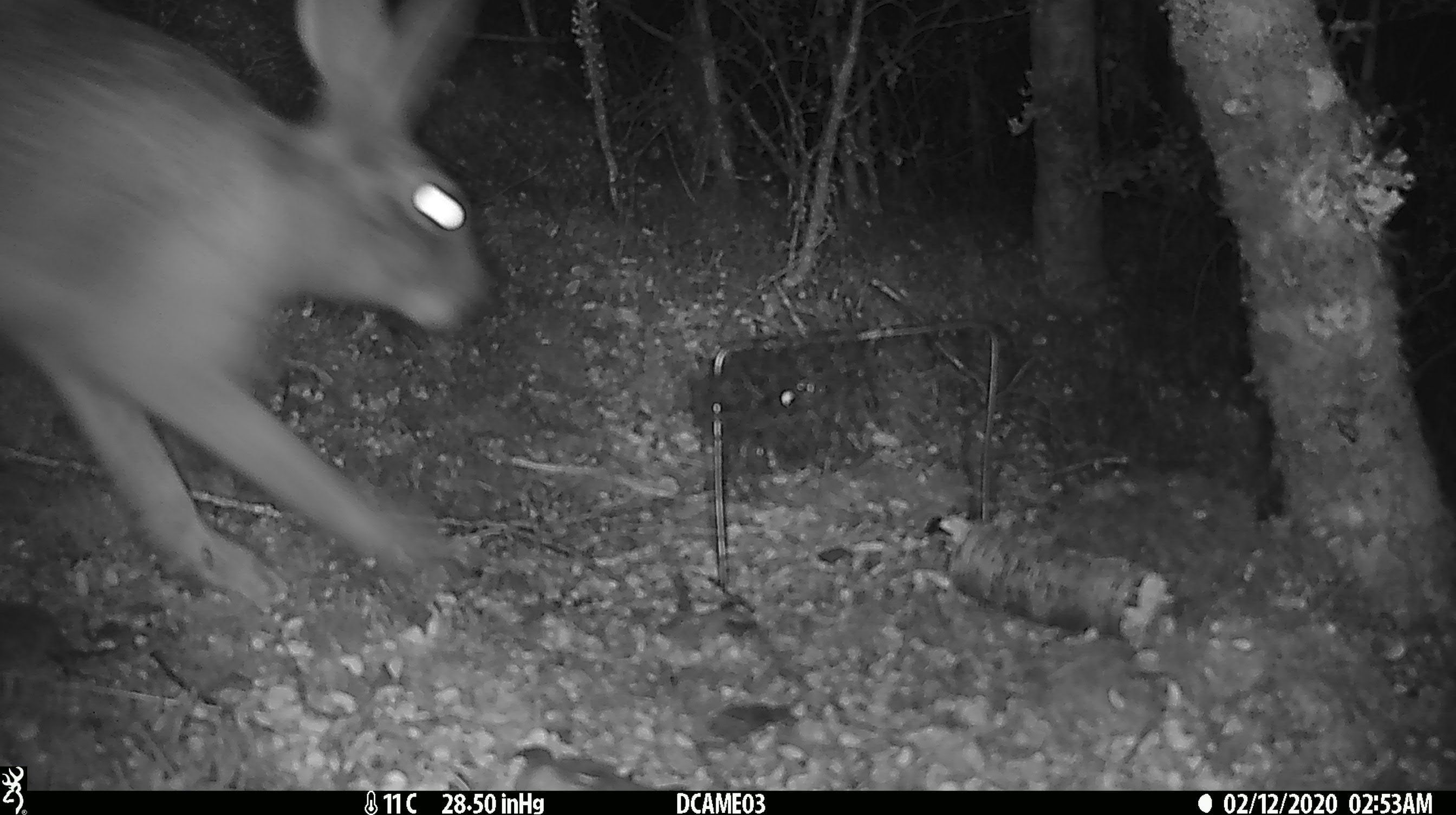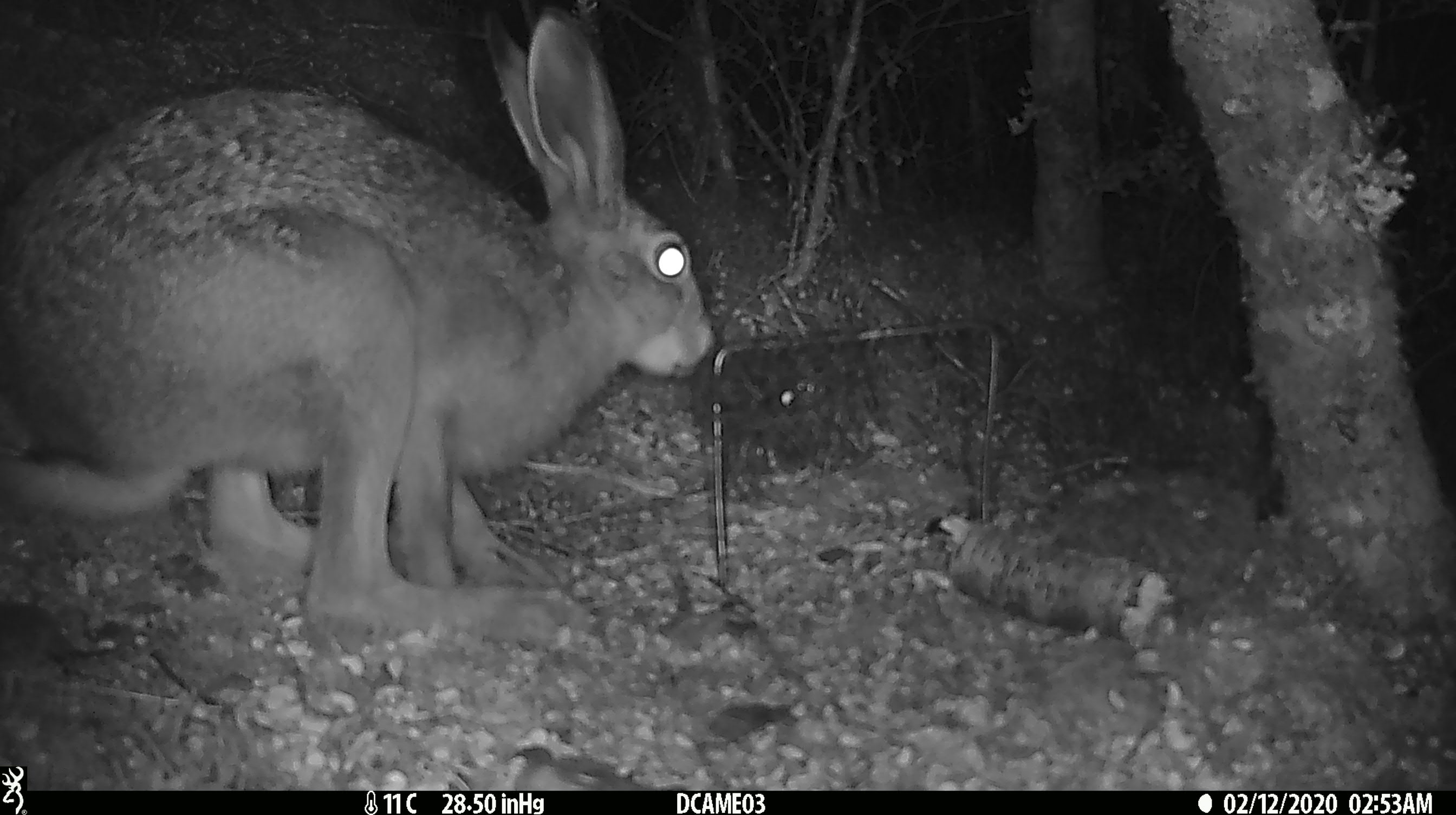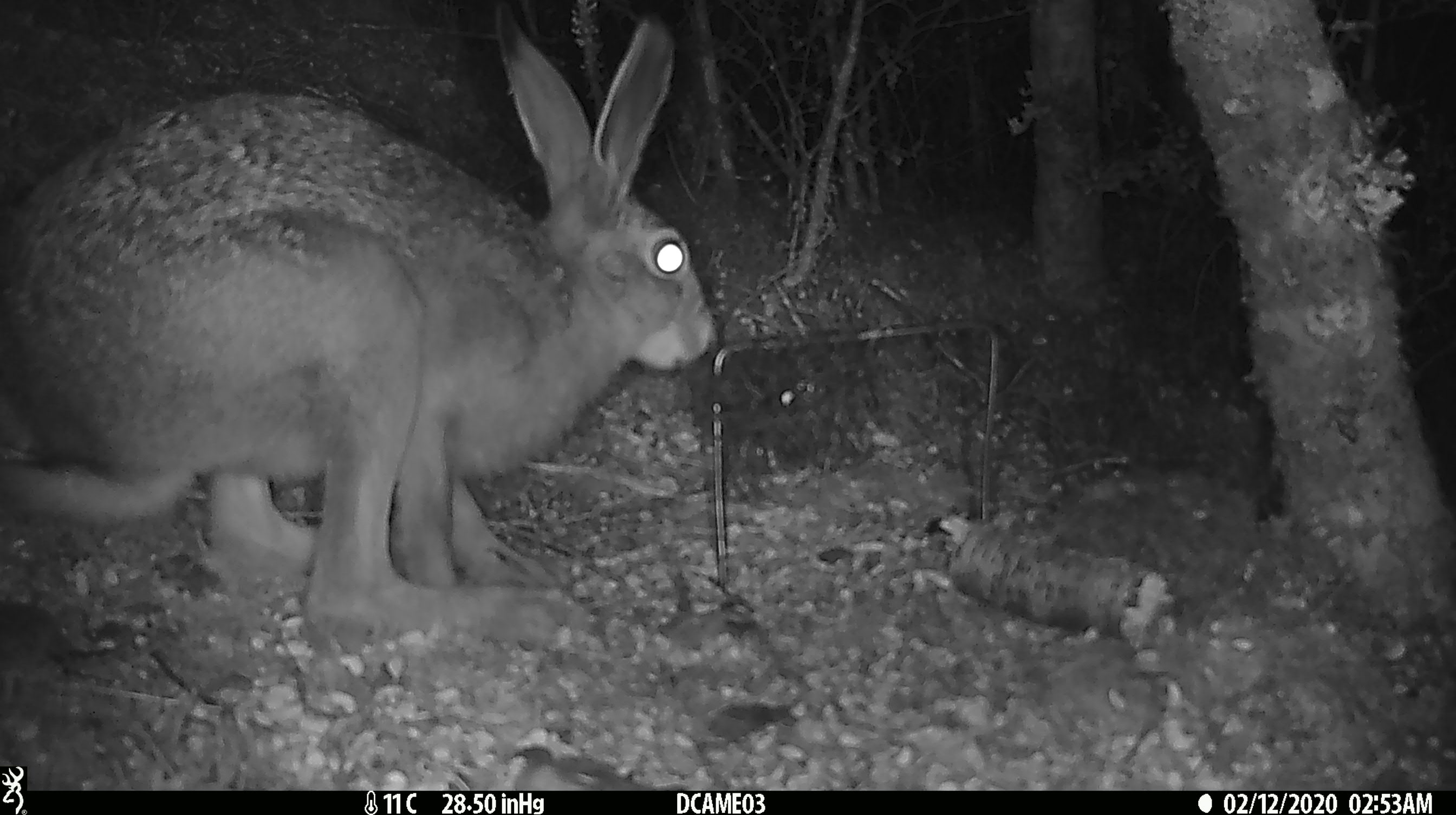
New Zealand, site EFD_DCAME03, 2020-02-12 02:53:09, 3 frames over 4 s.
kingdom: Animalia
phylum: Chordata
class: Mammalia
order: Lagomorpha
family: Leporidae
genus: Lepus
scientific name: Lepus europaeus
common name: brown hare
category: hare